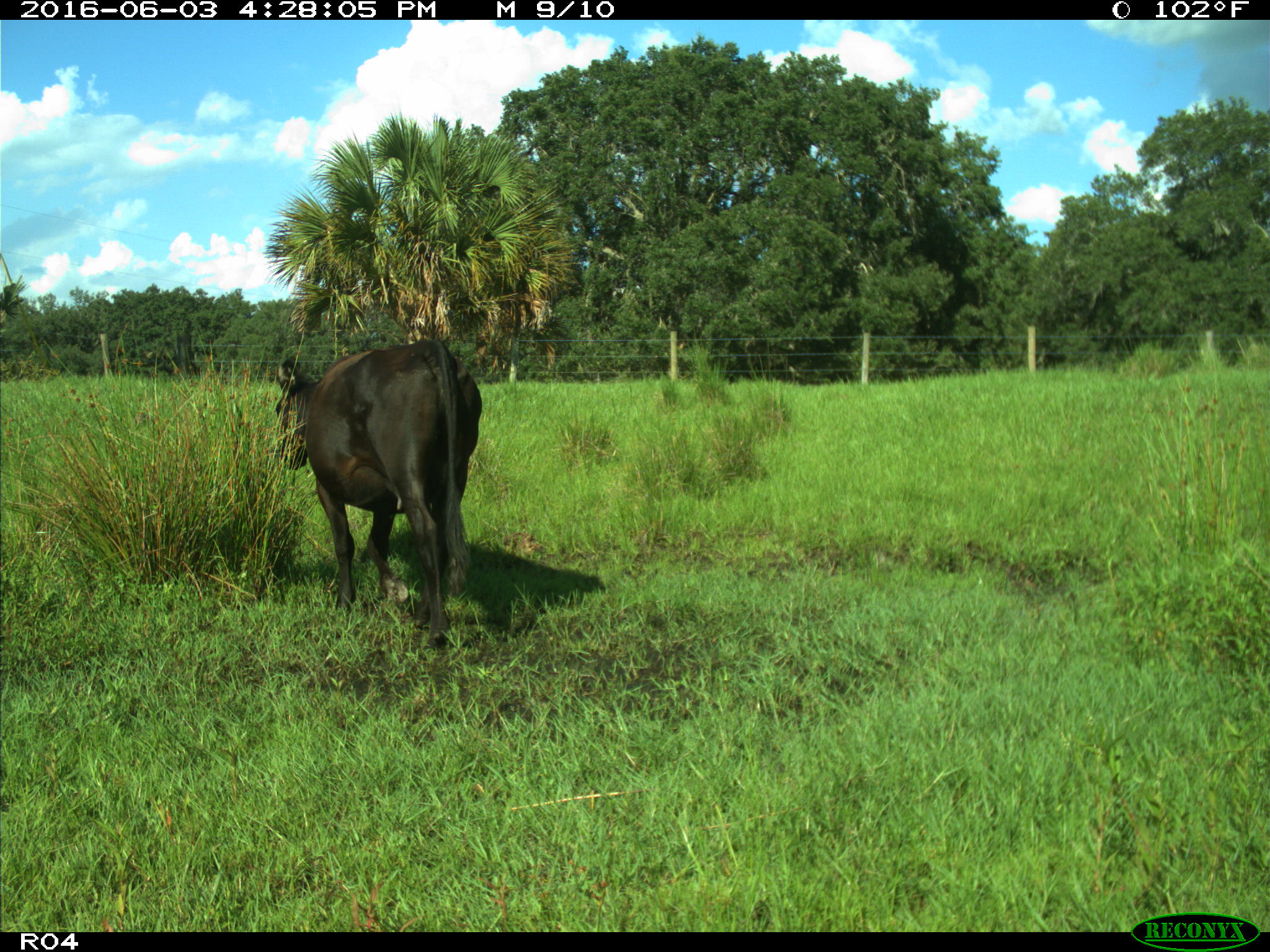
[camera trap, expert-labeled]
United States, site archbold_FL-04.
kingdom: Animalia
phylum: Chordata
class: Mammalia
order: Artiodactyla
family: Bovidae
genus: Bos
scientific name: Bos taurus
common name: domestic cow